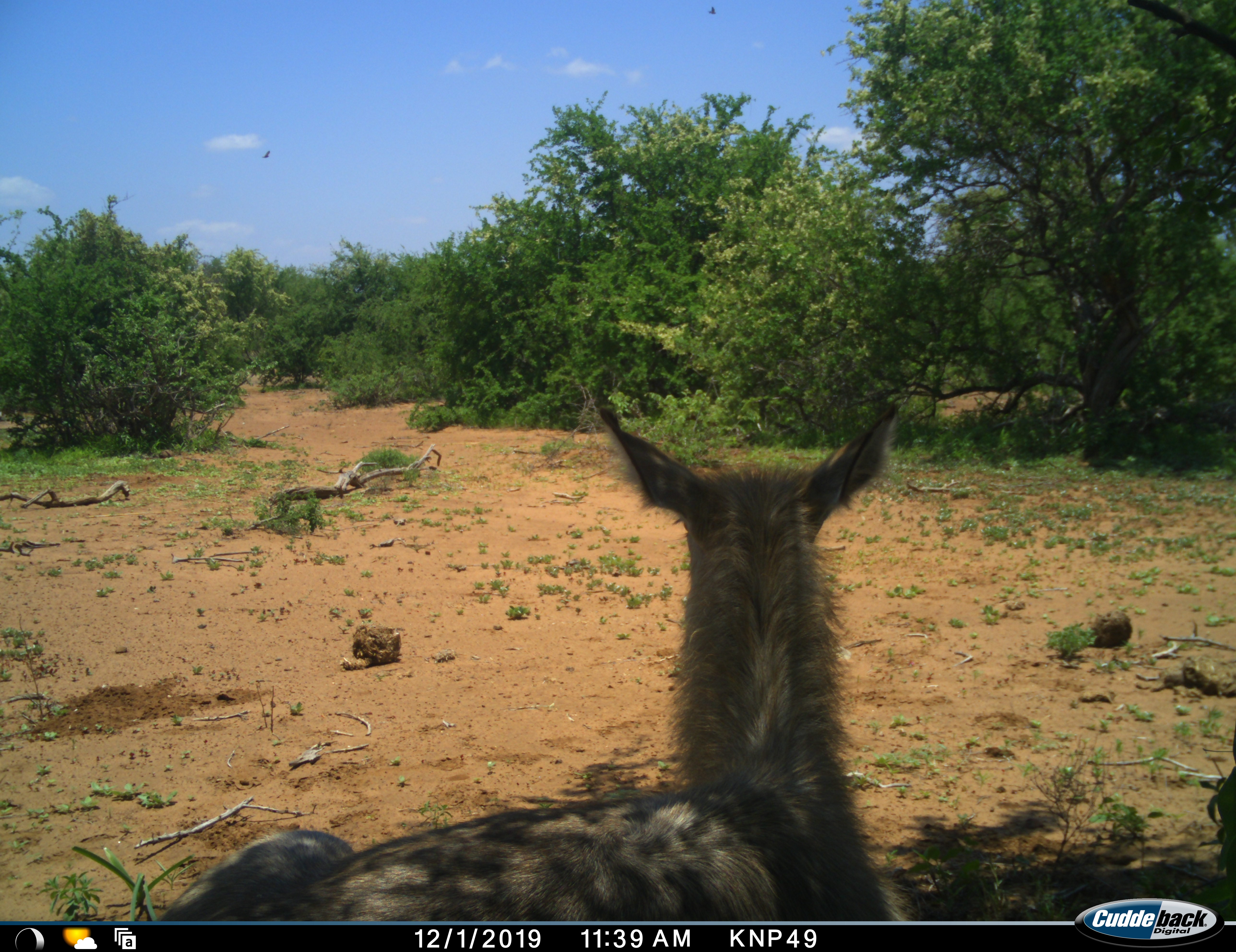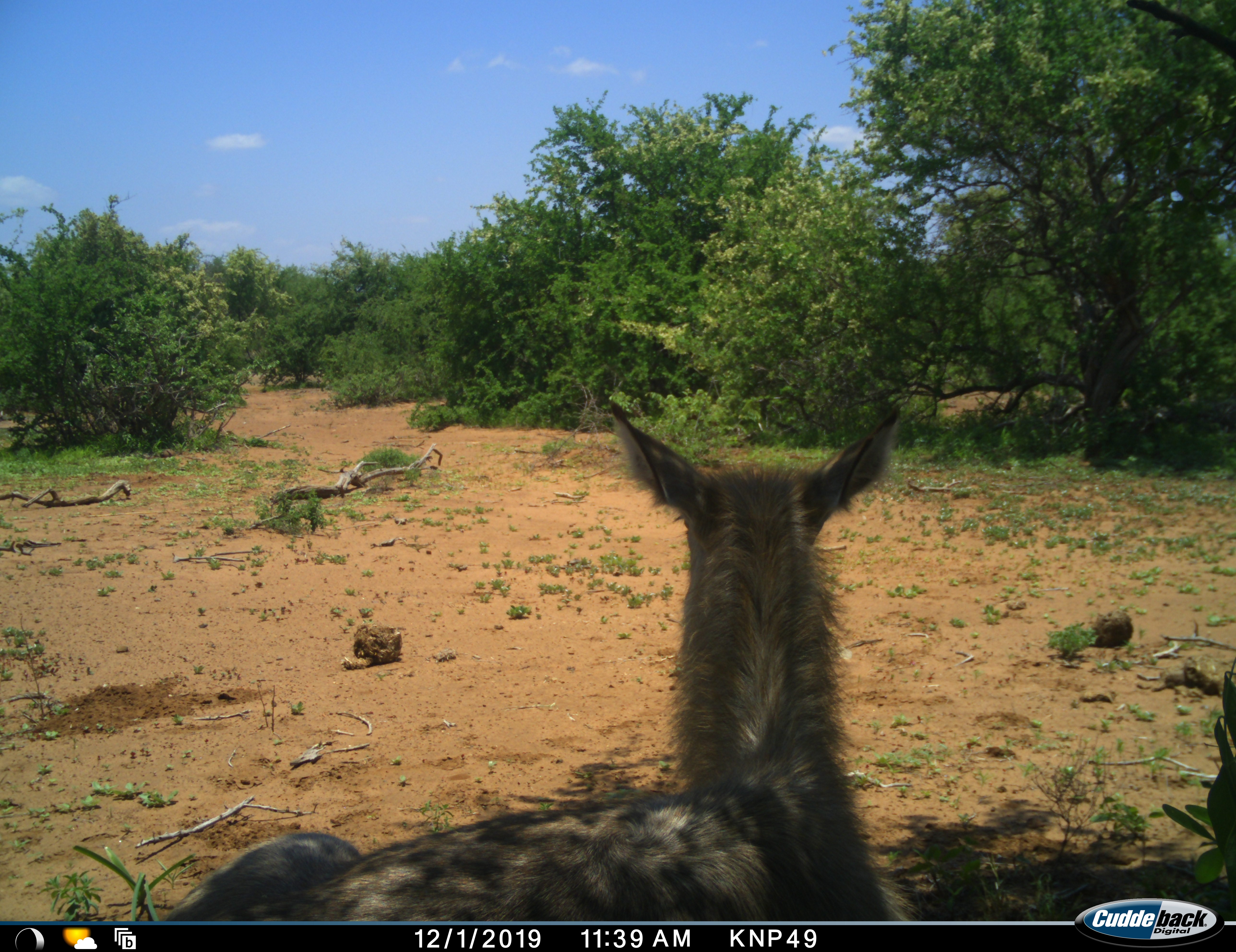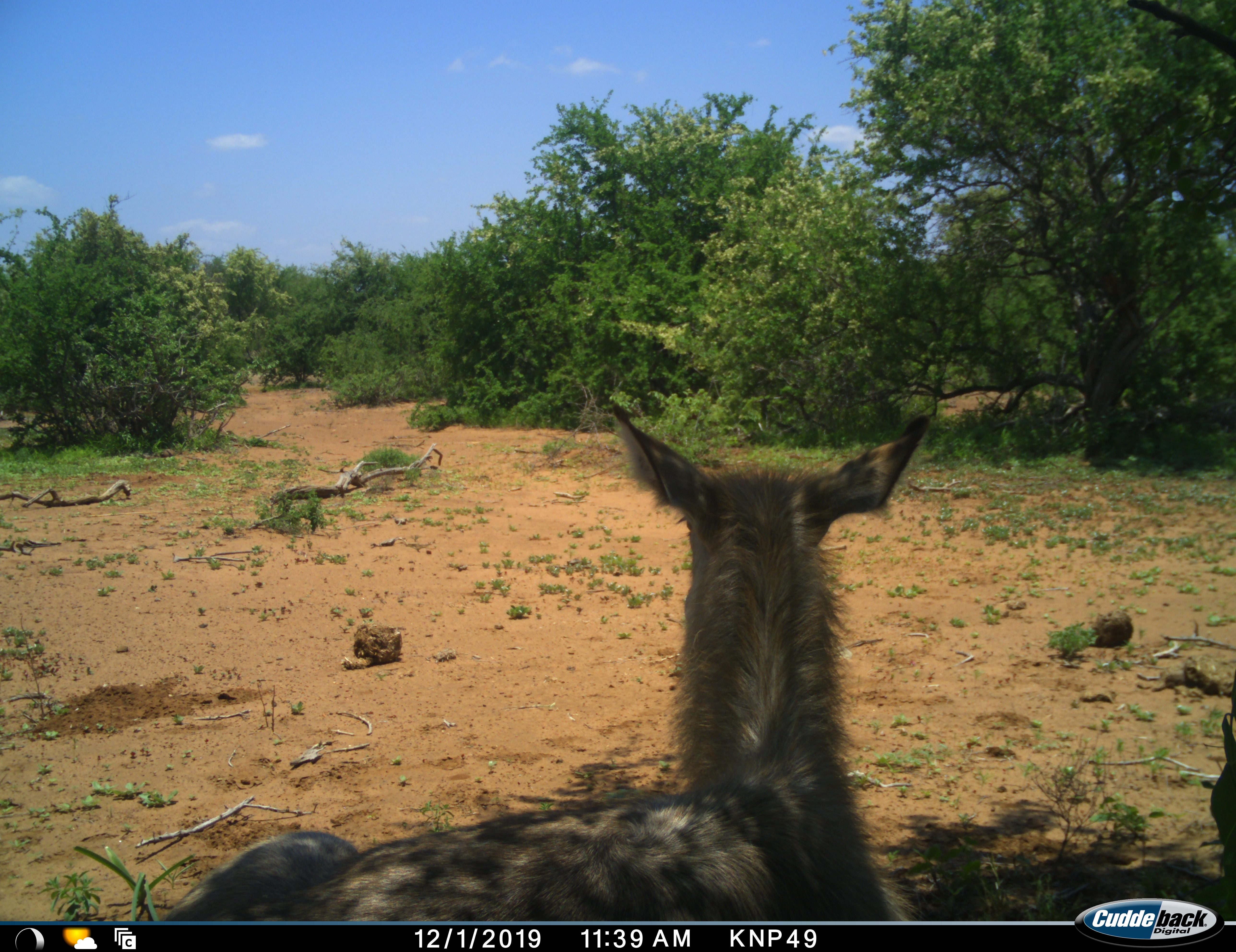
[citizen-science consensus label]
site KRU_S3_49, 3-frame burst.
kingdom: Animalia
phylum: Chordata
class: Mammalia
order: Artiodactyla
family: Bovidae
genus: Kobus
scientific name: Kobus ellipsiprymnus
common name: waterbuck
Waterbuck (Kobus ellipsiprymnus), count 1. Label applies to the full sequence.